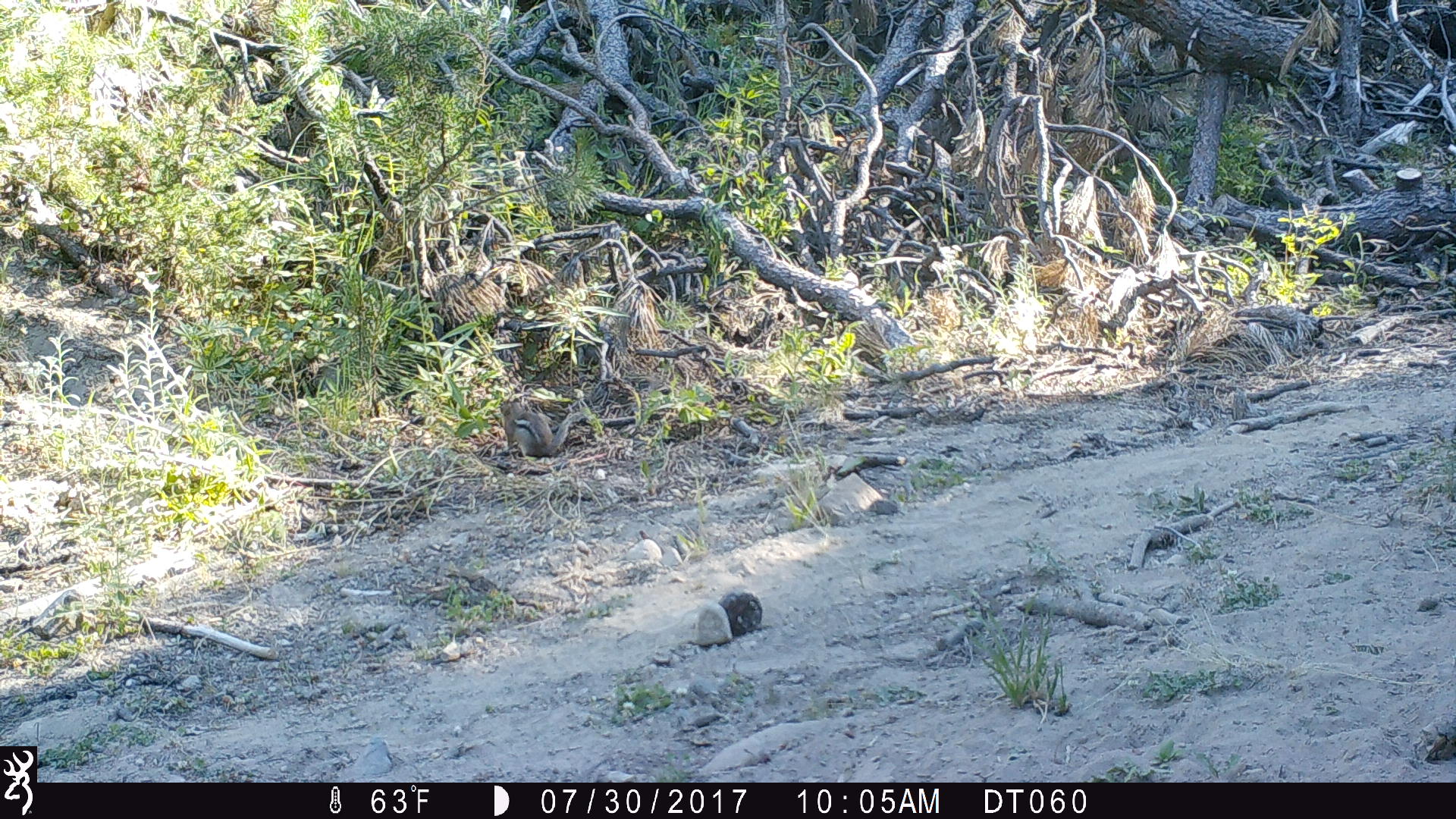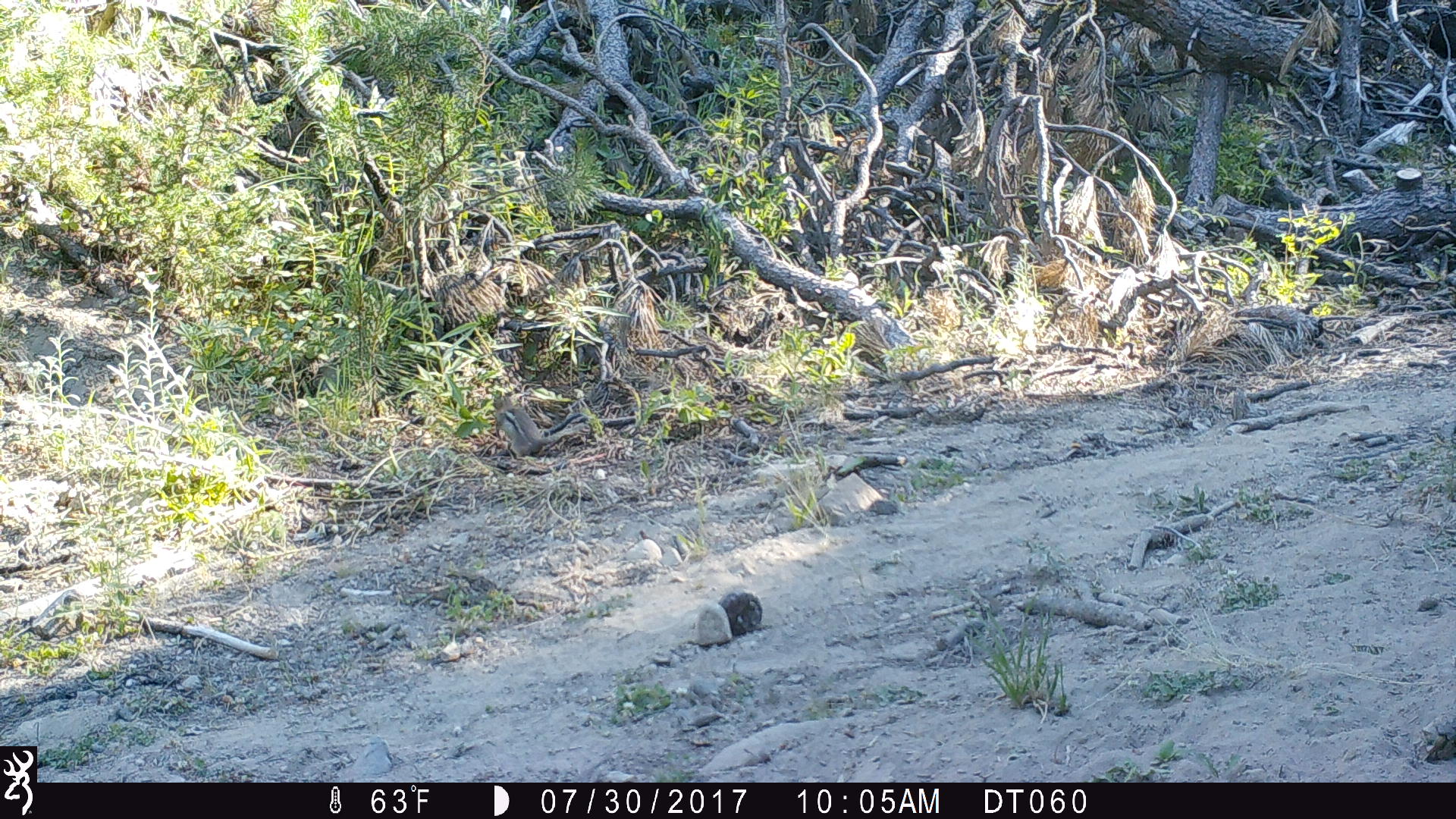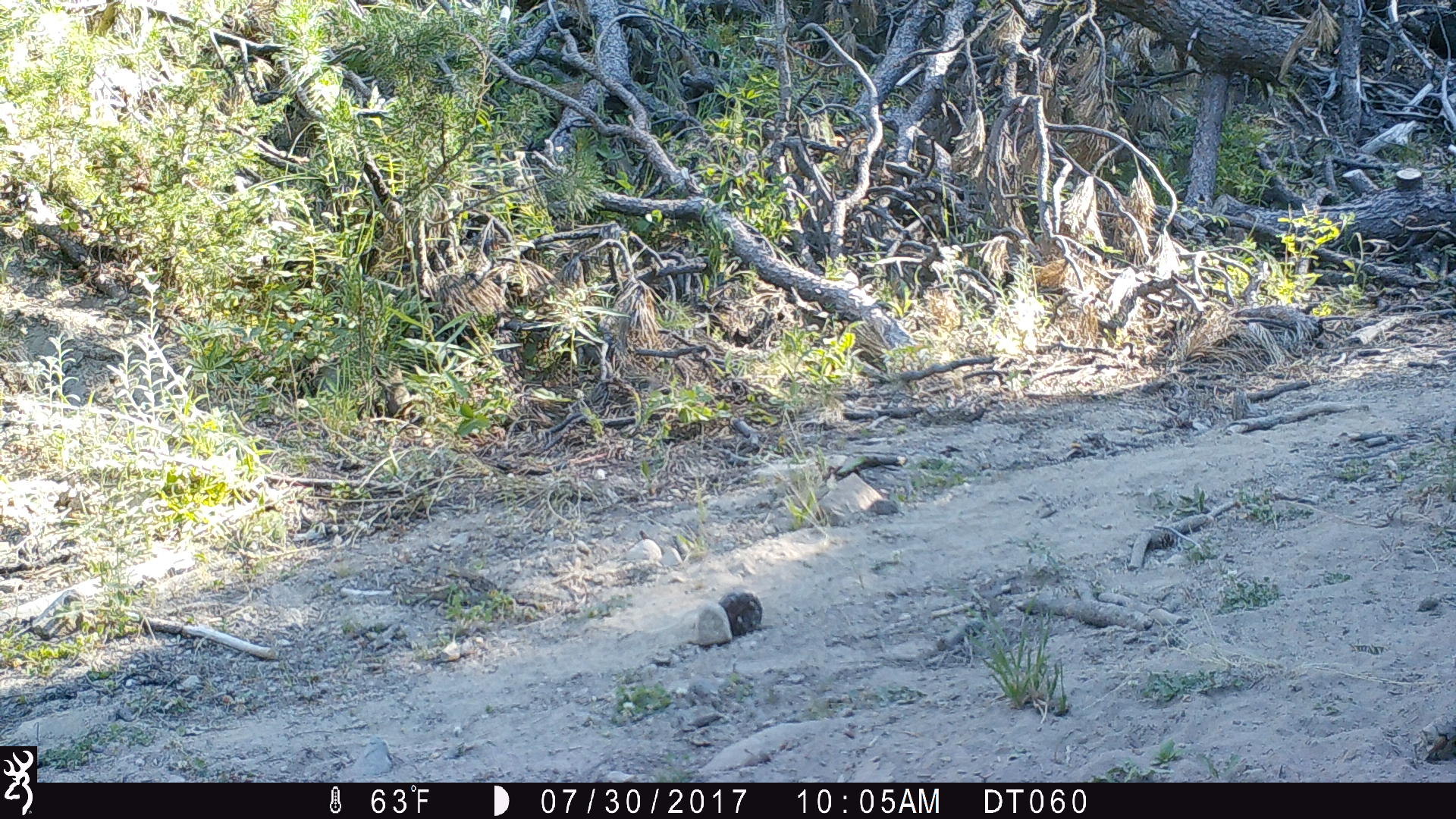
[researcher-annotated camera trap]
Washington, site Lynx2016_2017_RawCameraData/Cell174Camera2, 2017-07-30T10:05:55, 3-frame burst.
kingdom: Animalia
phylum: Chordata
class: Mammalia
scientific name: Mammalia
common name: small mammal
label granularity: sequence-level